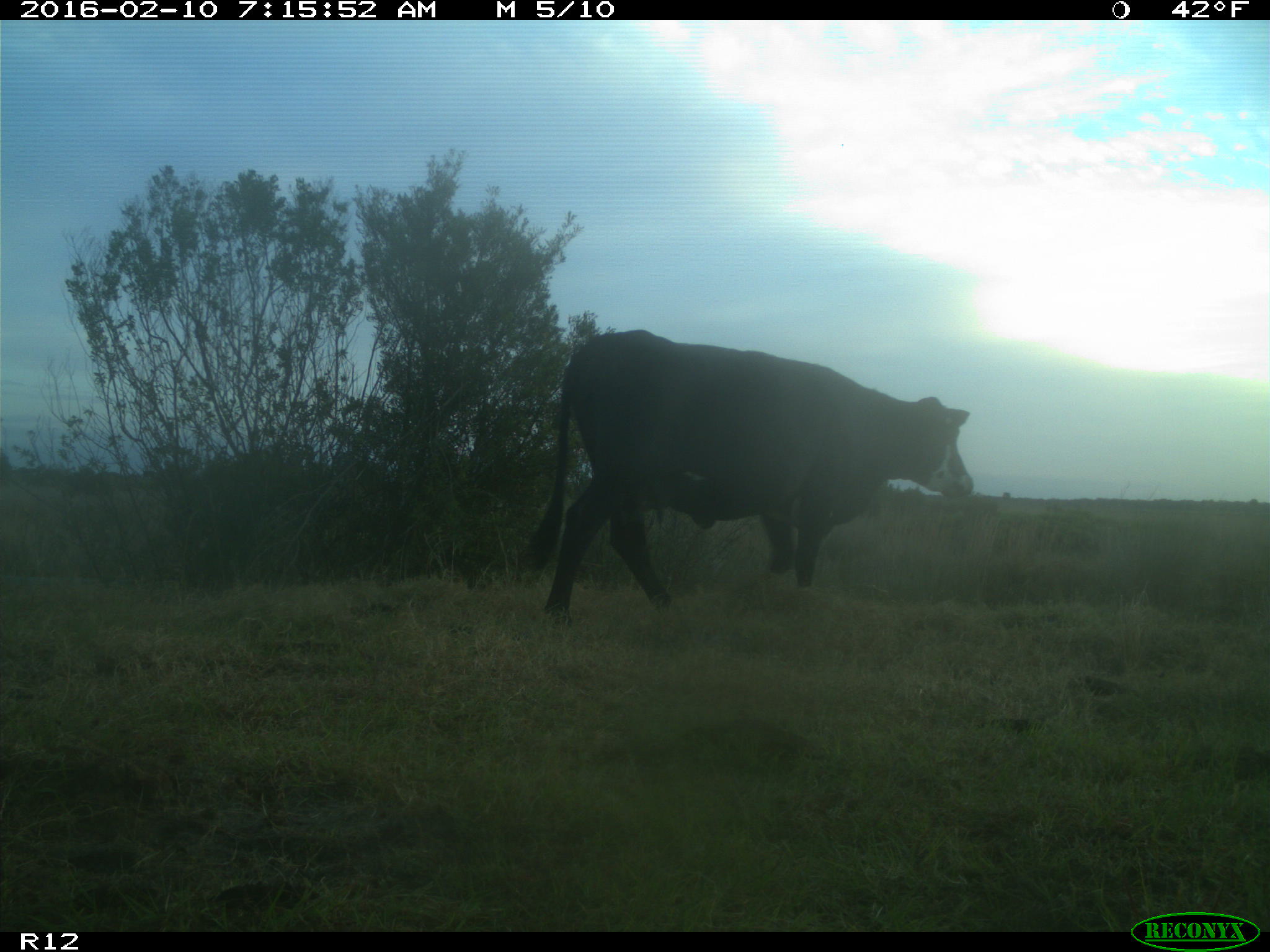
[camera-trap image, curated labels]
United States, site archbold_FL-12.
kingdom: Animalia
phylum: Chordata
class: Mammalia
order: Artiodactyla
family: Bovidae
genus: Bos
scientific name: Bos taurus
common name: domestic cow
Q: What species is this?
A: Bos taurus (domestic cow).